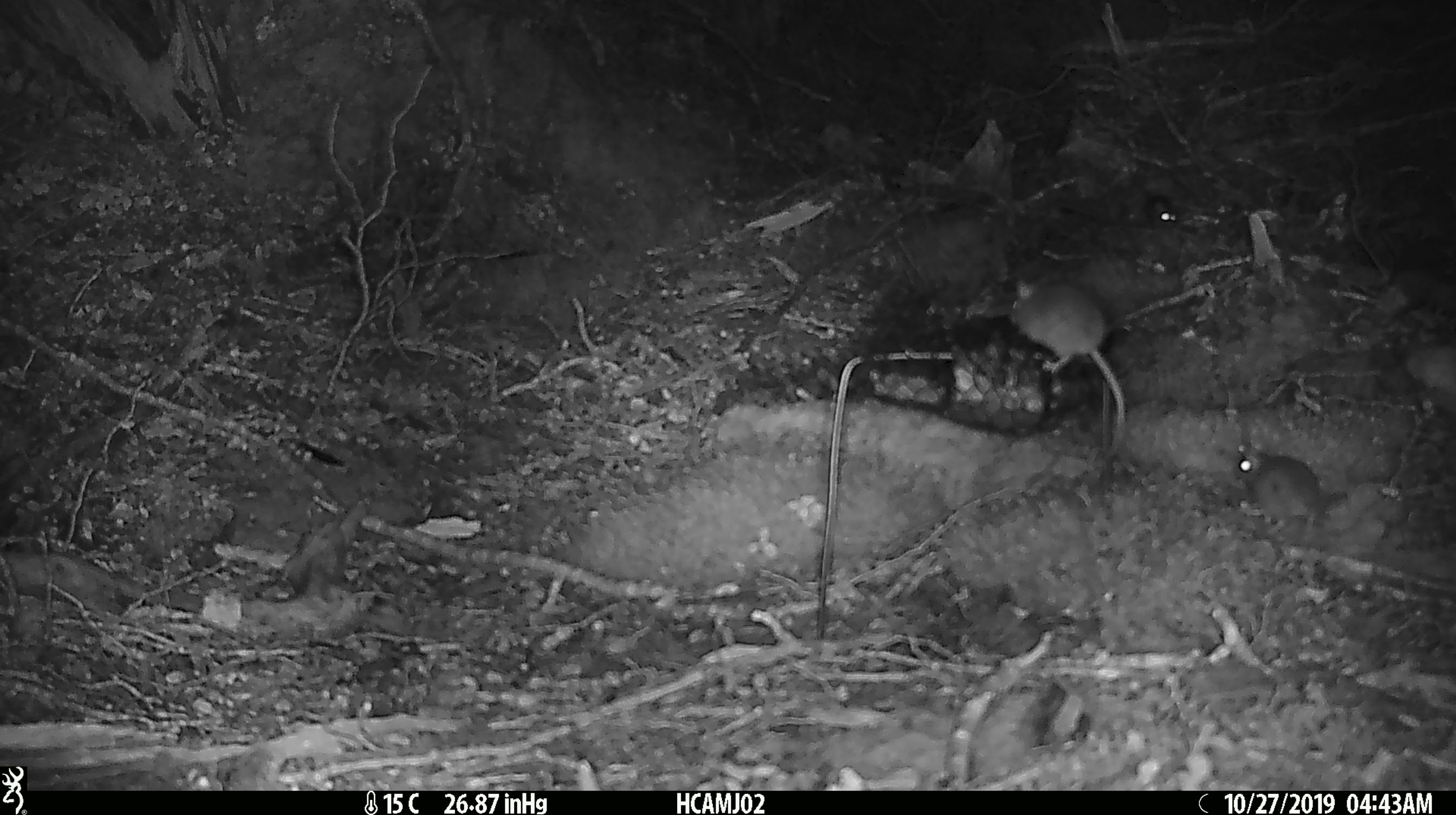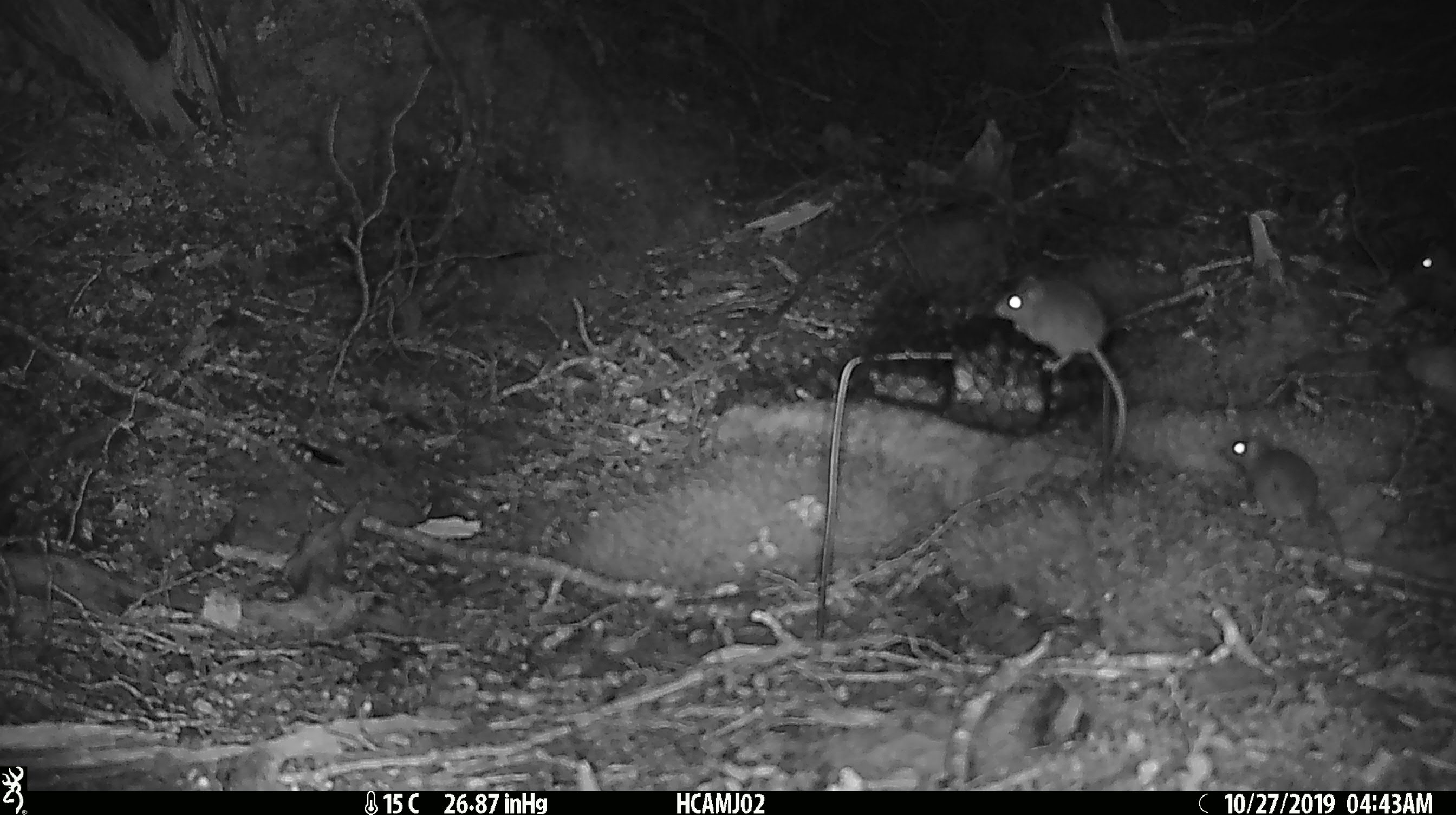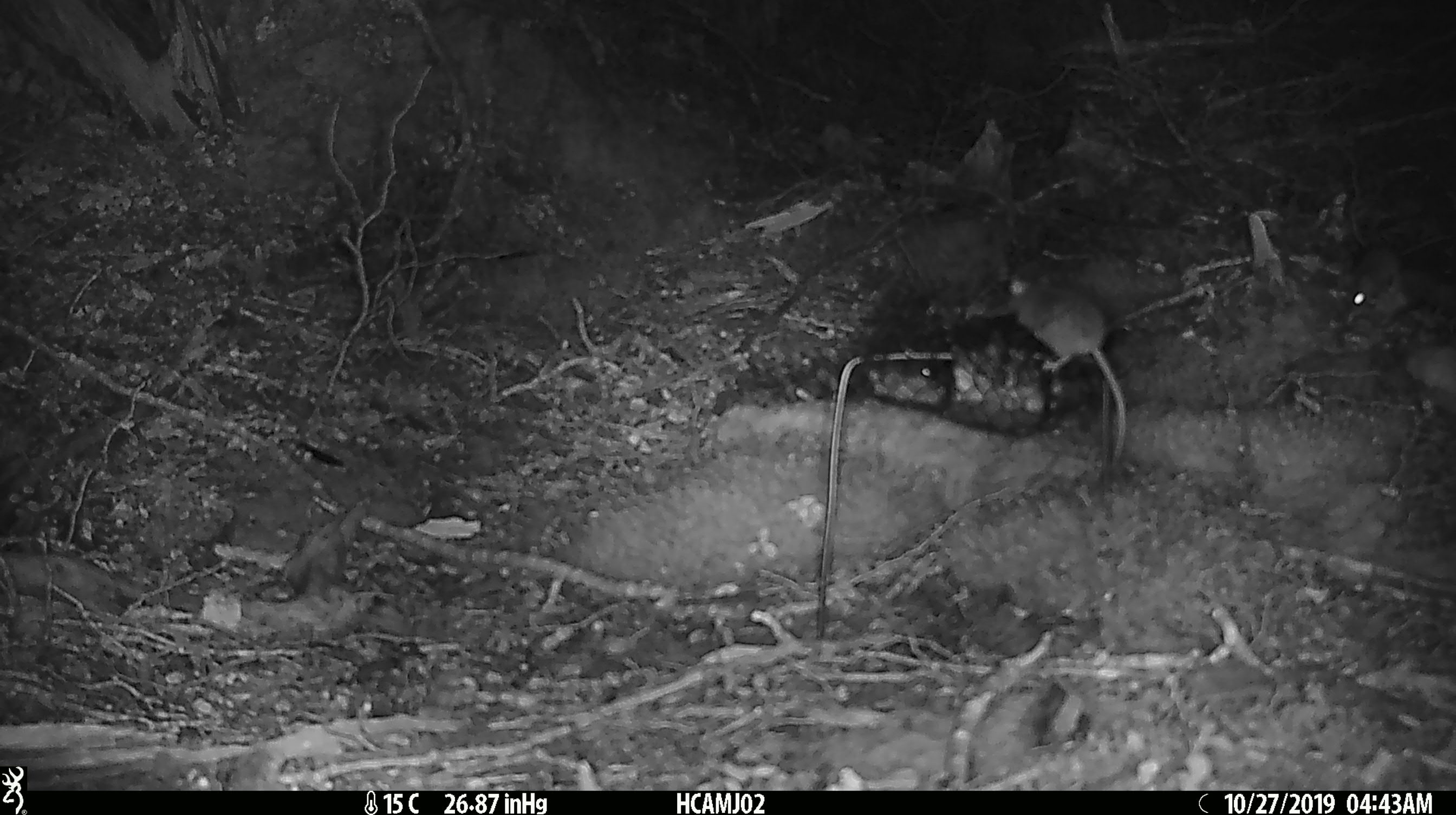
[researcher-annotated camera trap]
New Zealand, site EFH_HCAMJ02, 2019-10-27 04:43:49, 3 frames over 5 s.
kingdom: Animalia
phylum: Chordata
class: Mammalia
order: Rodentia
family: Muridae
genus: Mus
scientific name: Mus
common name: mouse